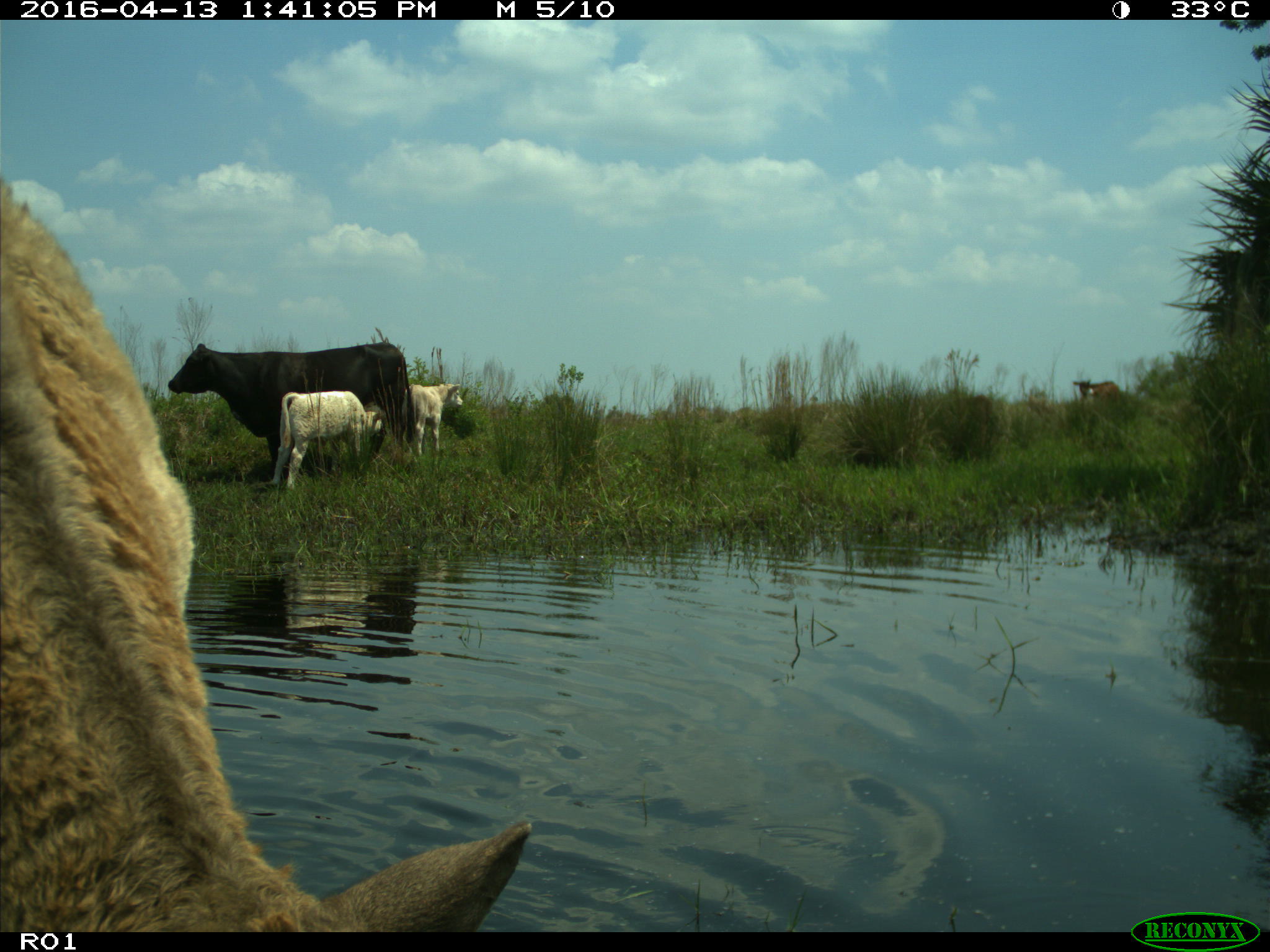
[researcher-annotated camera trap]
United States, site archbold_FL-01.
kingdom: Animalia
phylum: Chordata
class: Mammalia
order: Artiodactyla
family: Bovidae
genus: Bos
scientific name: Bos taurus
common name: domestic cow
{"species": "Bos taurus (domestic cow)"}